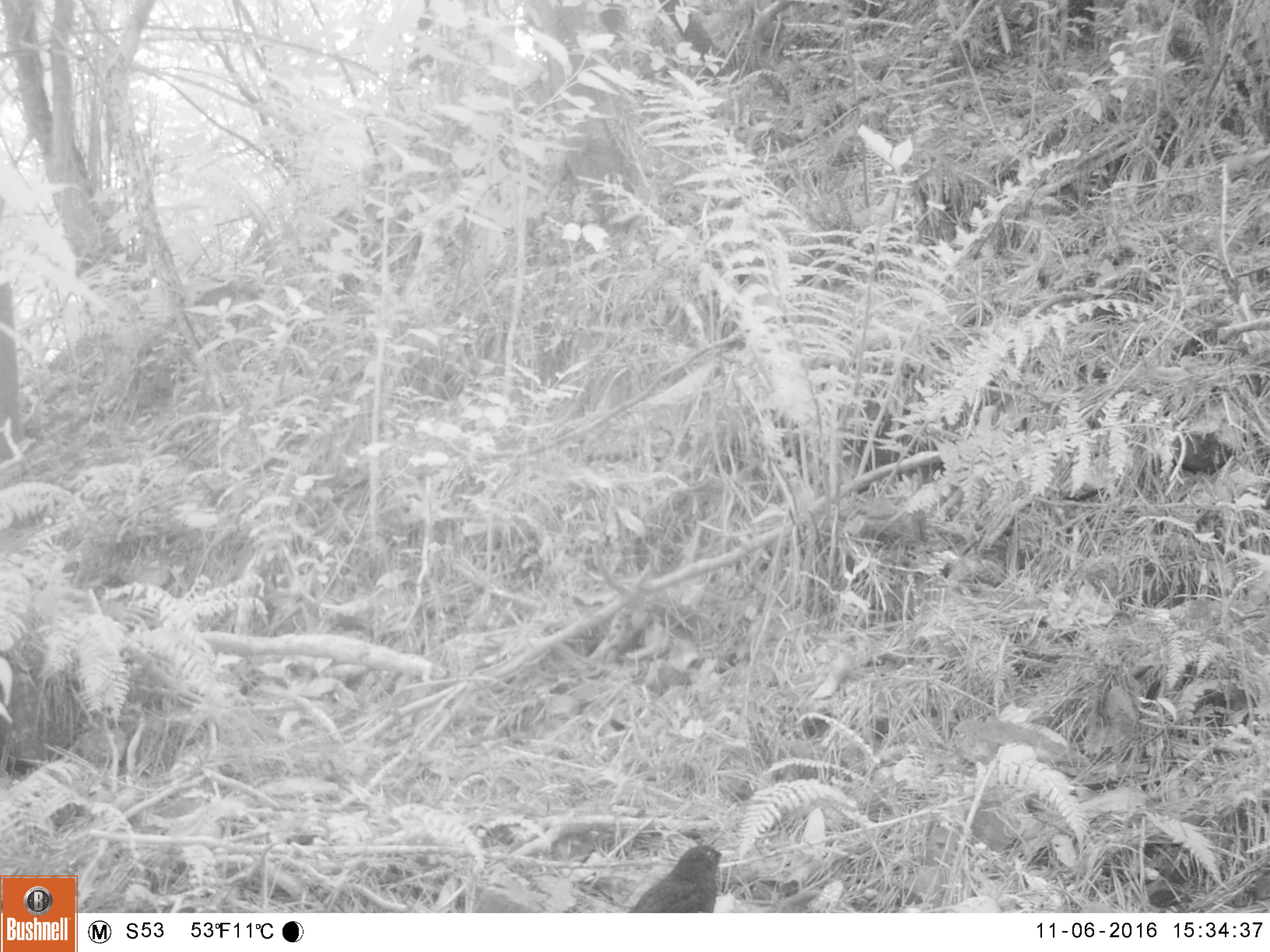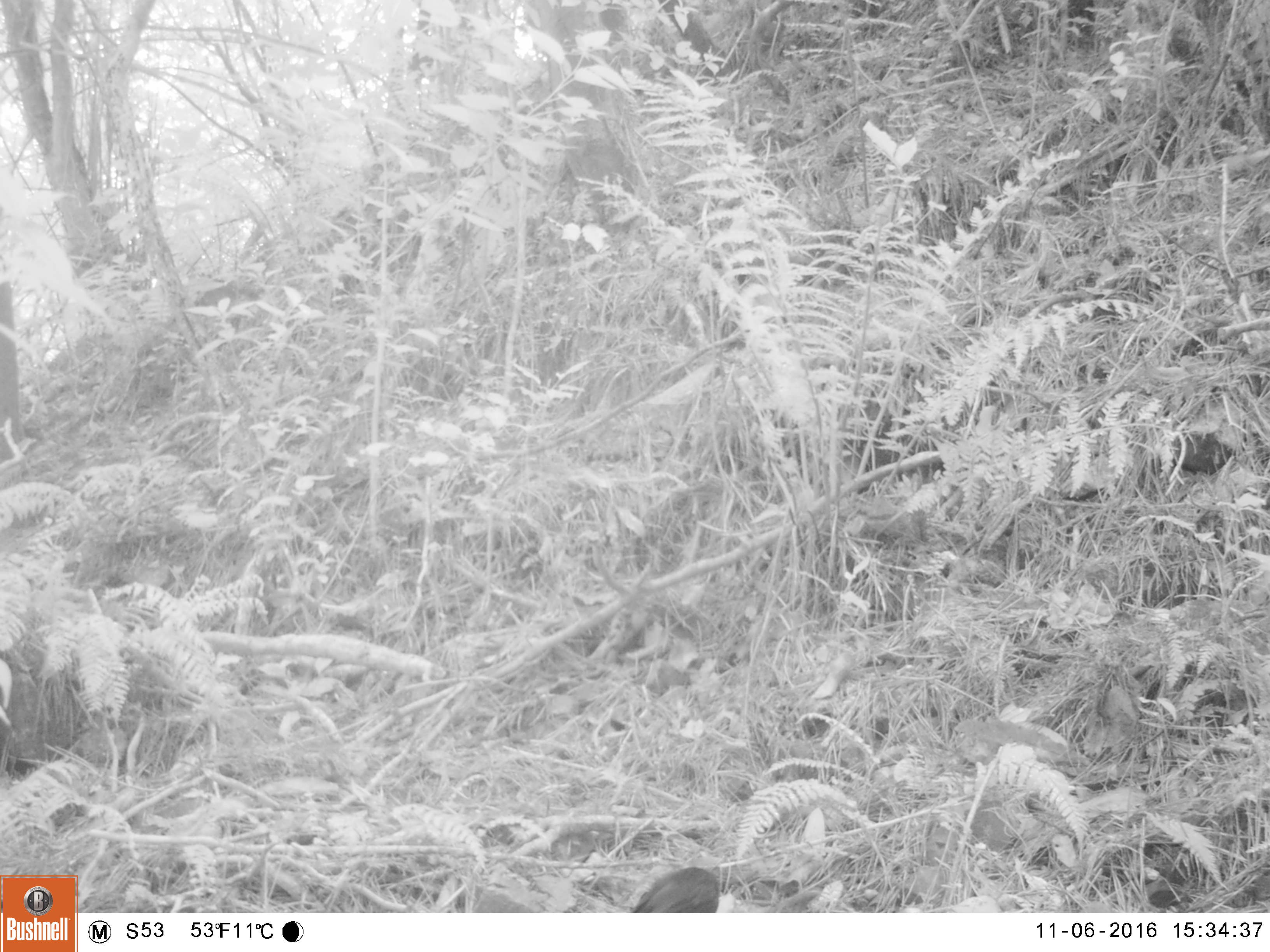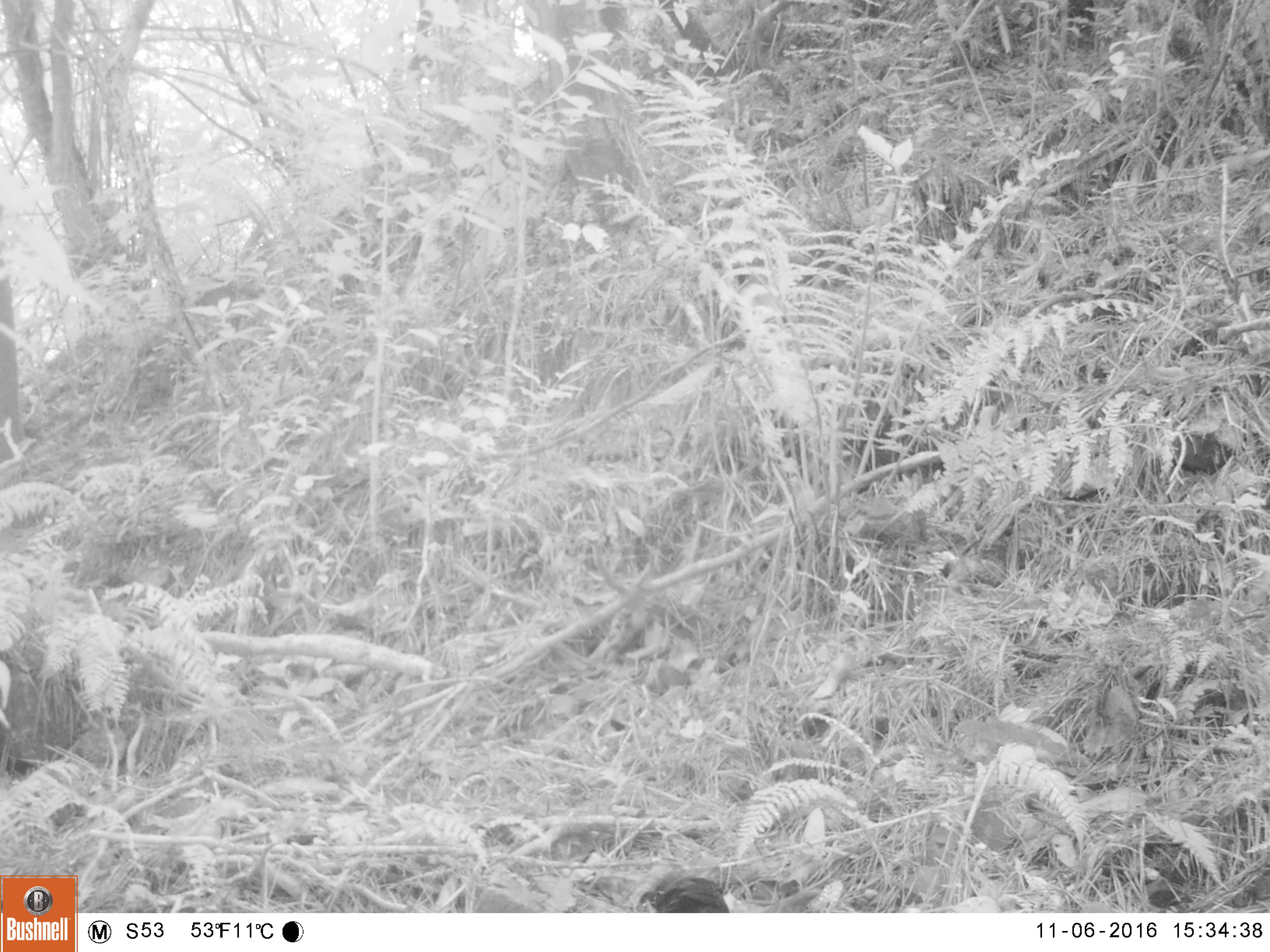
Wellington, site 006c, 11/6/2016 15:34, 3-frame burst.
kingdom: Animalia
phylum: Chordata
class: Aves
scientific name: Aves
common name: bird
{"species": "bird (Aves)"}